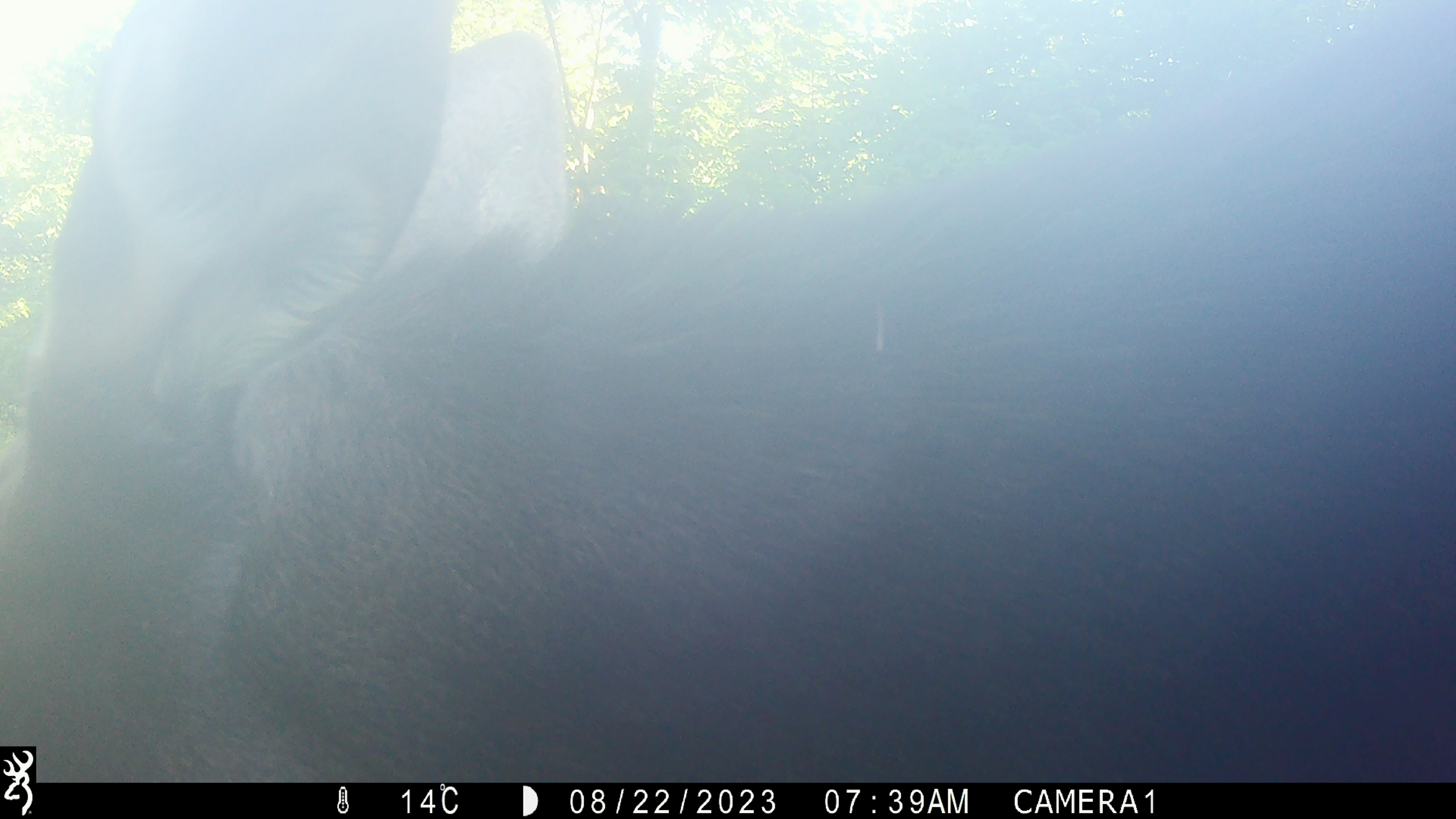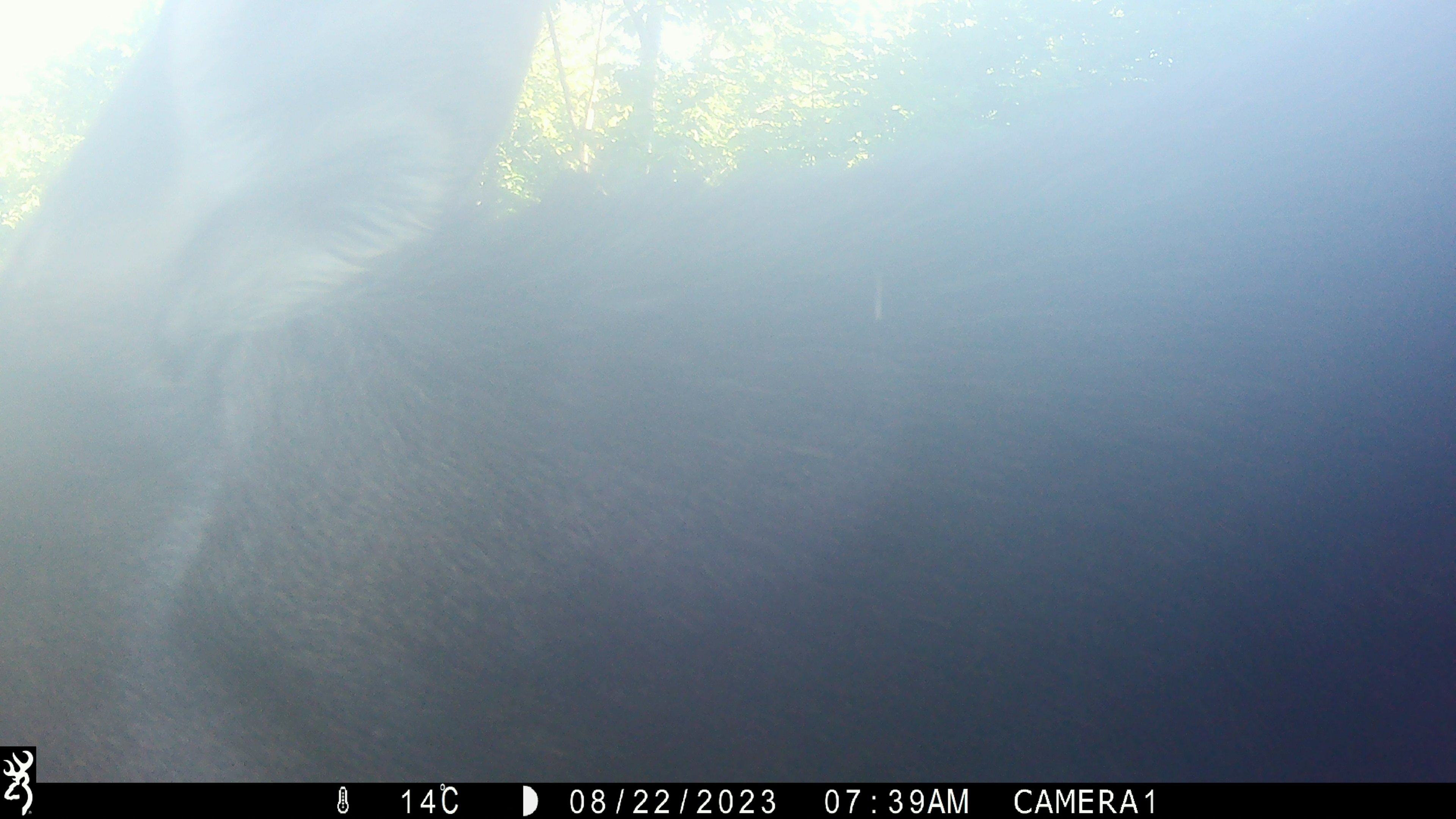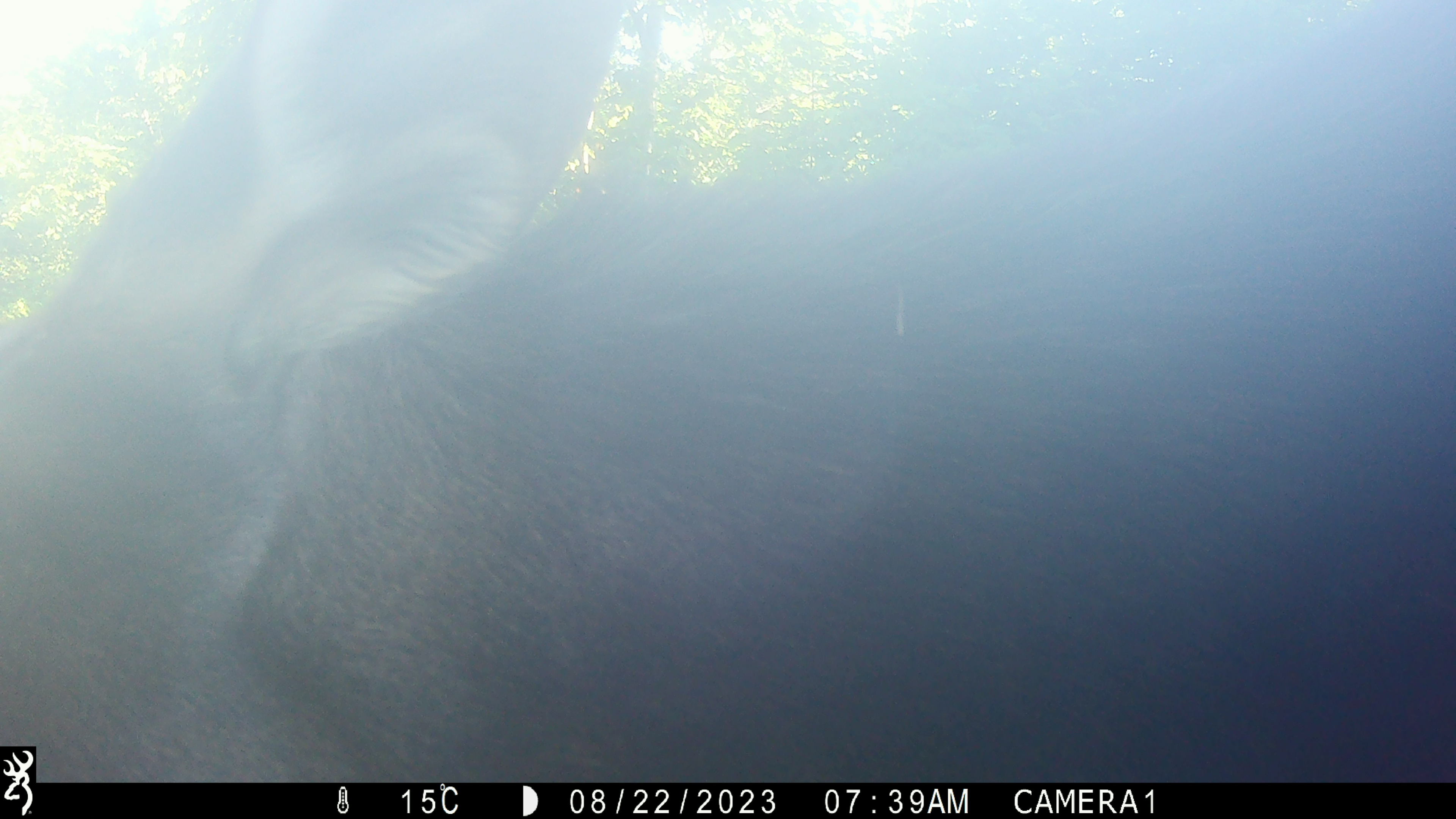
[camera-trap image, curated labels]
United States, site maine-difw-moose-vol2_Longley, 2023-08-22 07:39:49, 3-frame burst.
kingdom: Animalia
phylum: Chordata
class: Mammalia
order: Artiodactyla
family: Cervidae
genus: Alces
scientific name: Alces alces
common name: moose